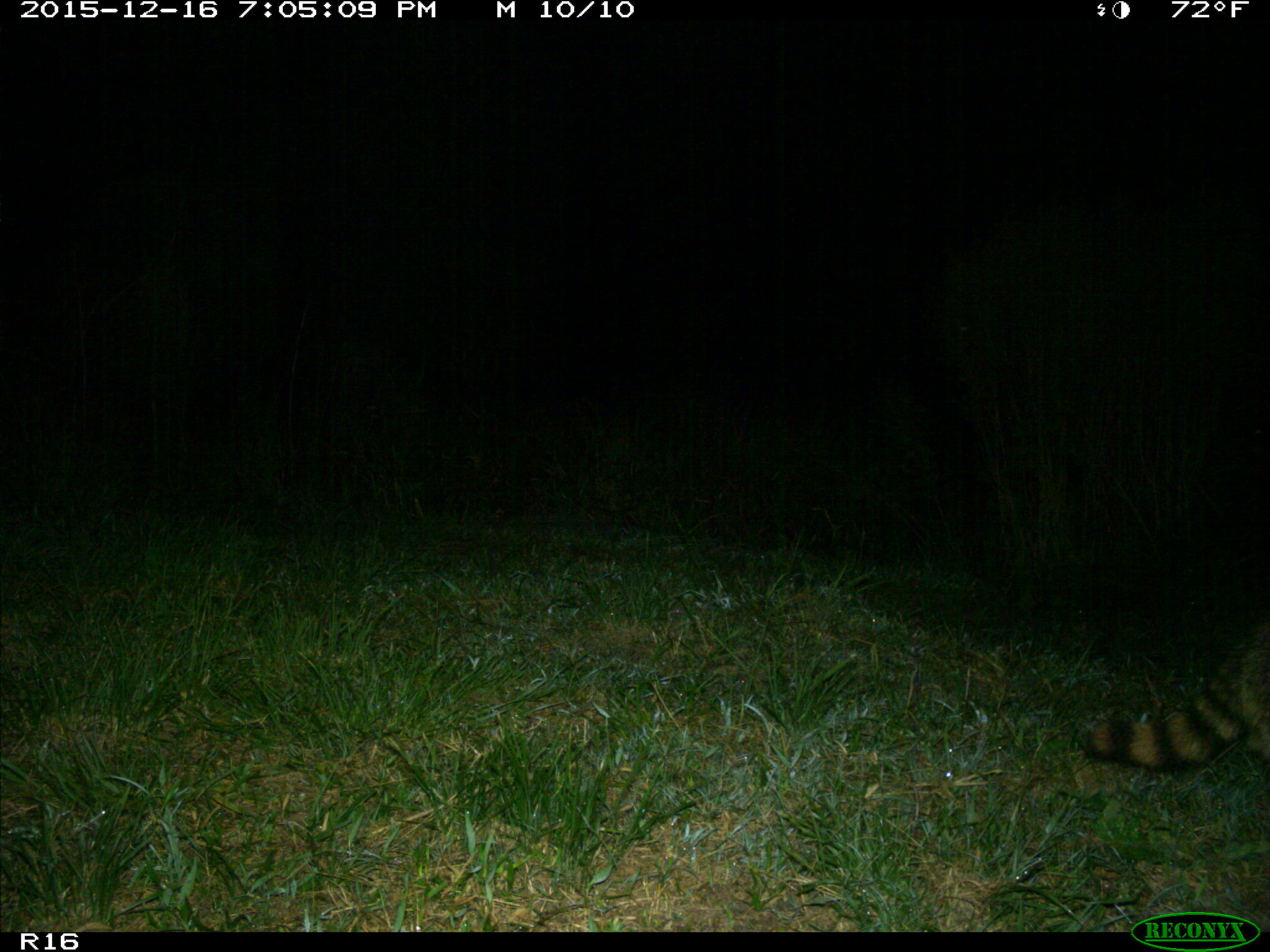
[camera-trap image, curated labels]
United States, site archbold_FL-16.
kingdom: Animalia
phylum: Chordata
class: Mammalia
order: Carnivora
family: Procyonidae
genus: Procyon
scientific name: Procyon lotor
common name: common raccoon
Procyon lotor (common raccoon).